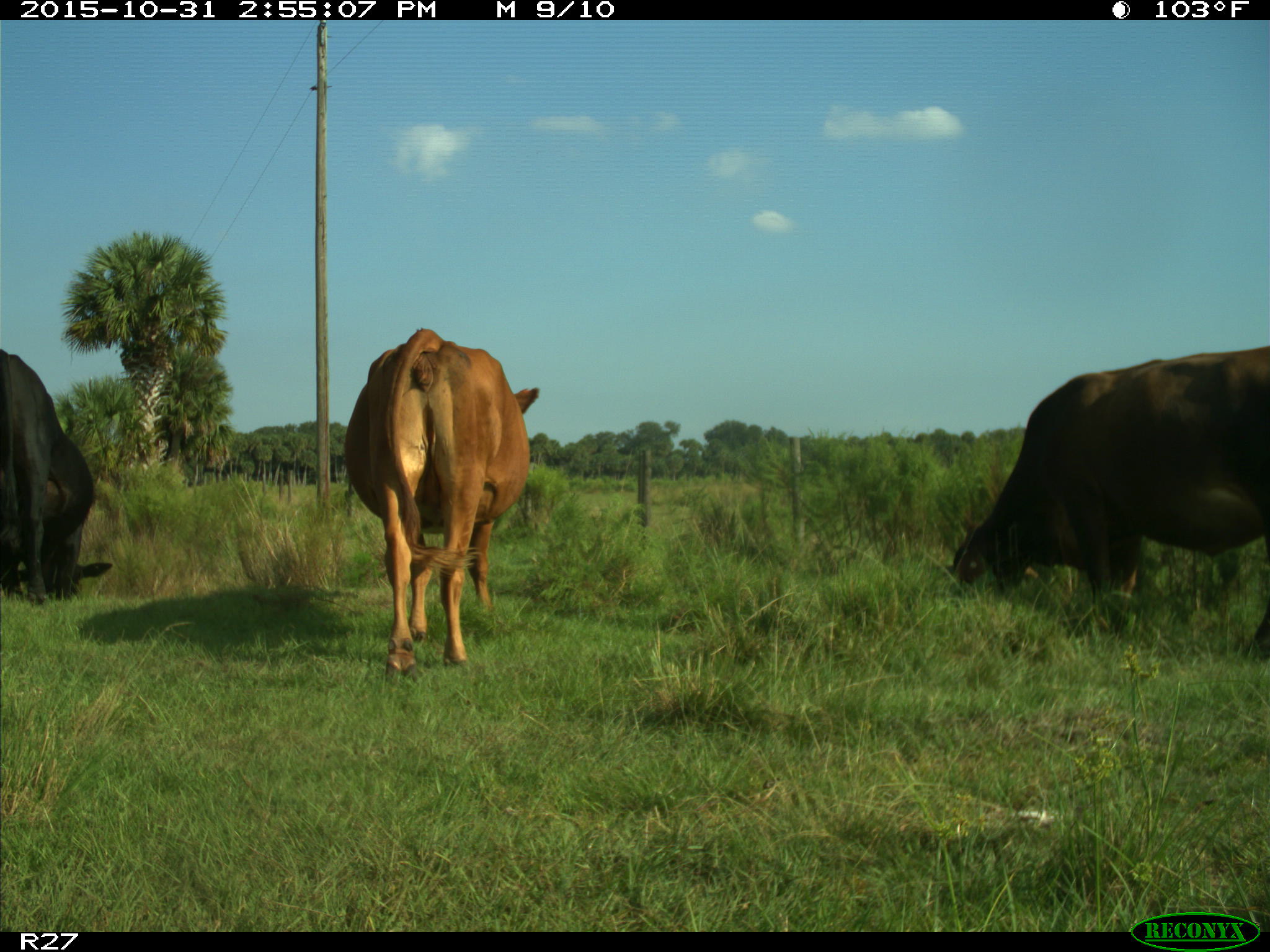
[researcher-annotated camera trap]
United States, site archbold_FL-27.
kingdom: Animalia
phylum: Chordata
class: Mammalia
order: Artiodactyla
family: Bovidae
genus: Bos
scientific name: Bos taurus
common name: domestic cow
Bos taurus (domestic cow).